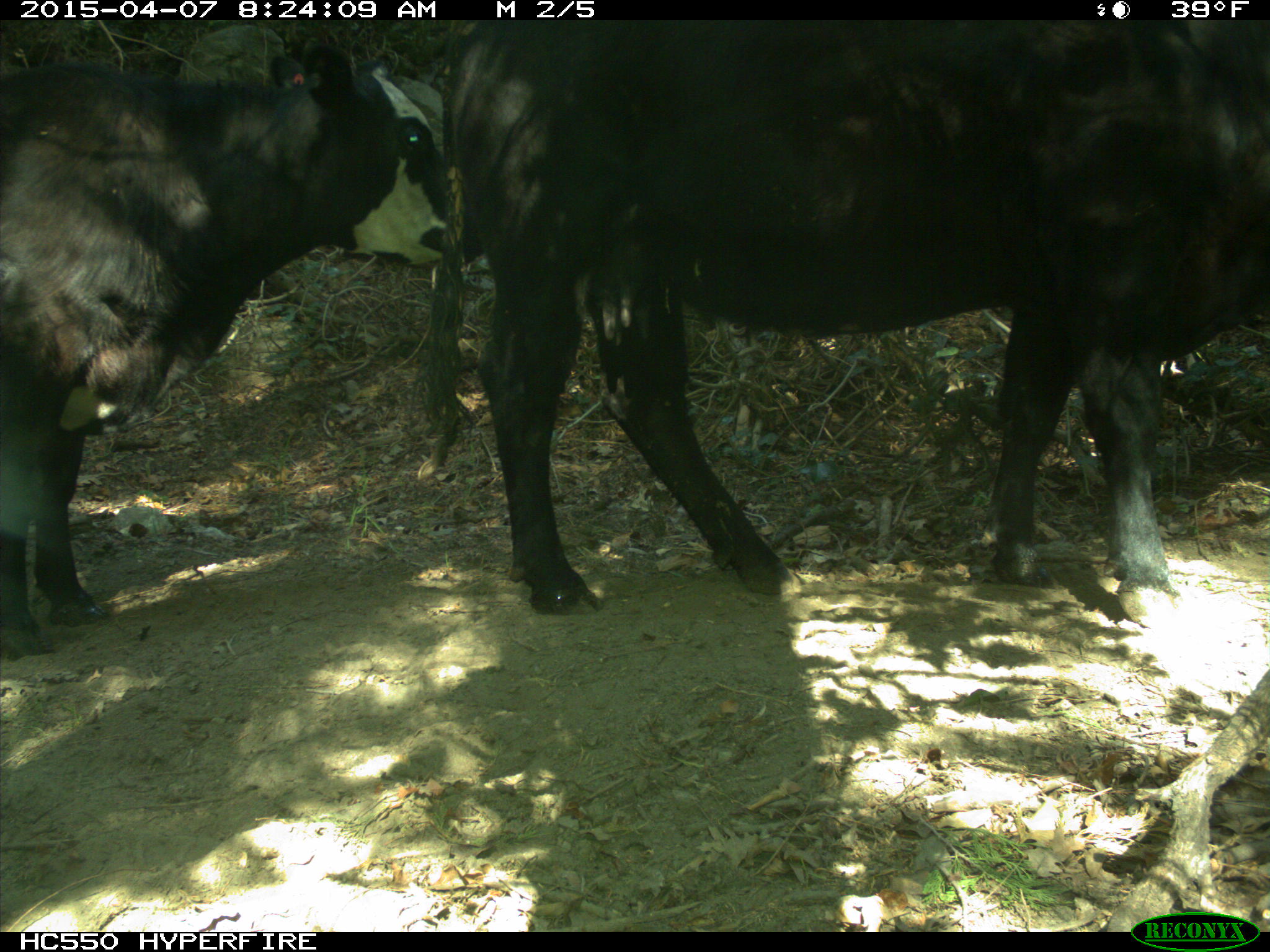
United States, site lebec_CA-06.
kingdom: Animalia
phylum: Chordata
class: Mammalia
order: Artiodactyla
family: Bovidae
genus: Bos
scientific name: Bos taurus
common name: domestic cow